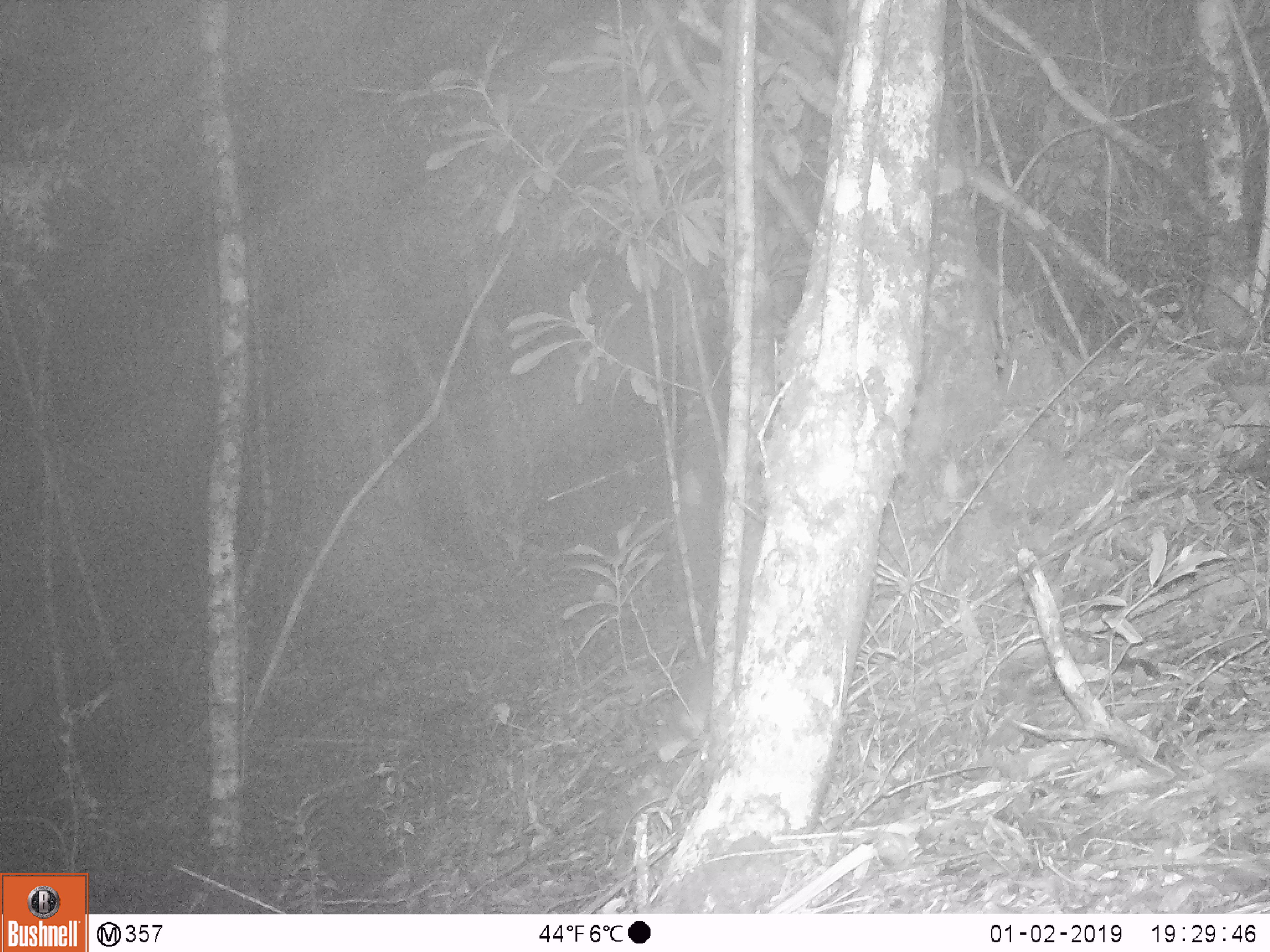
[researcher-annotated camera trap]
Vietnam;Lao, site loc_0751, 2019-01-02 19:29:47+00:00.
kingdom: Animalia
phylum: Chordata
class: Mammalia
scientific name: Mammalia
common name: mammal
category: unidentified small mammal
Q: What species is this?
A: Unidentified small mammal (mammal) (Mammalia).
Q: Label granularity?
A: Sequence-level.